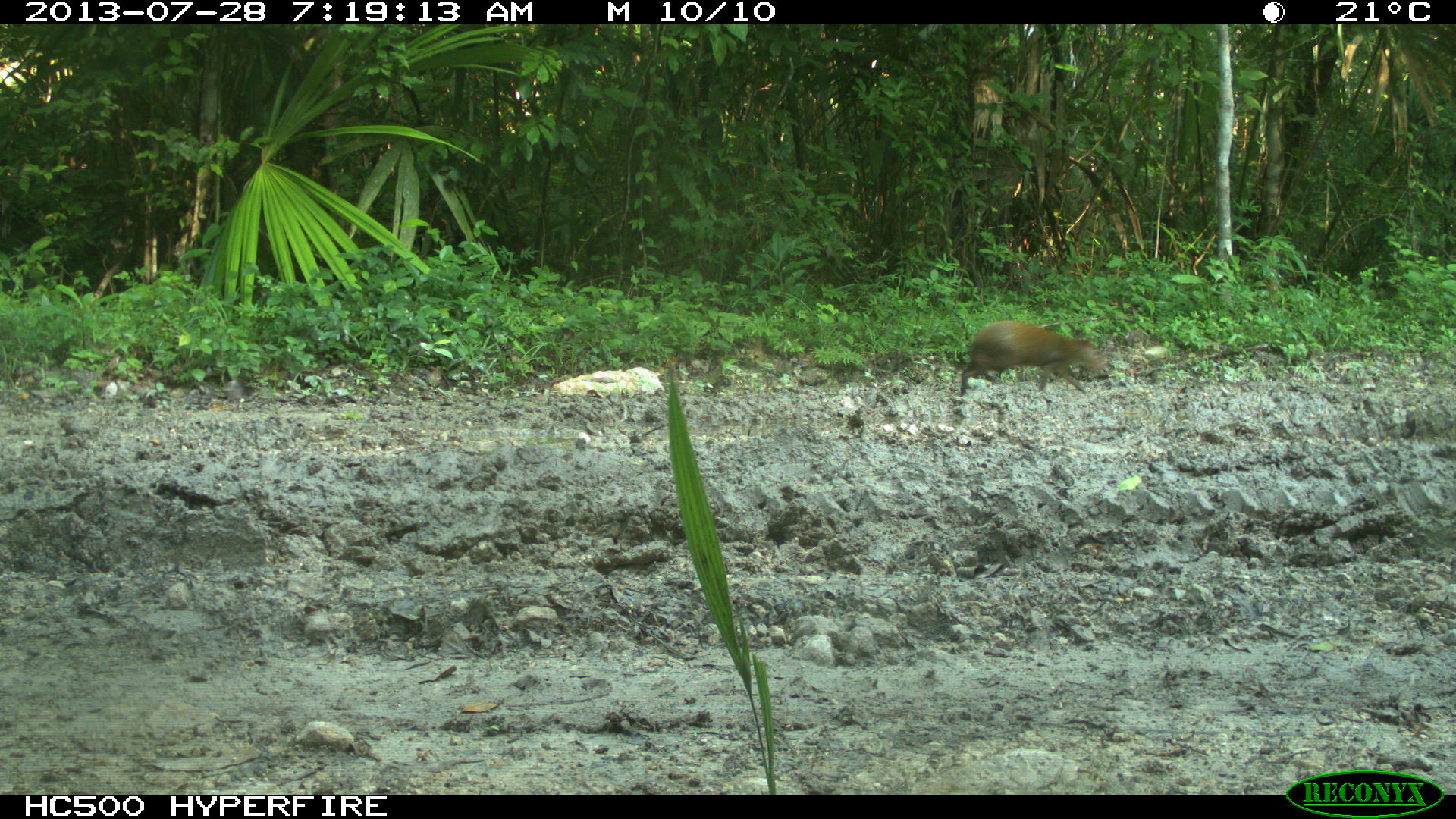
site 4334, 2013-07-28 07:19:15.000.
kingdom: Animalia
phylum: Chordata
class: Mammalia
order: Rodentia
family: Dasyproctidae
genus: Dasyprocta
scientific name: Dasyprocta punctata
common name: central american agouti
Dasyprocta punctata (central american agouti), count 1.